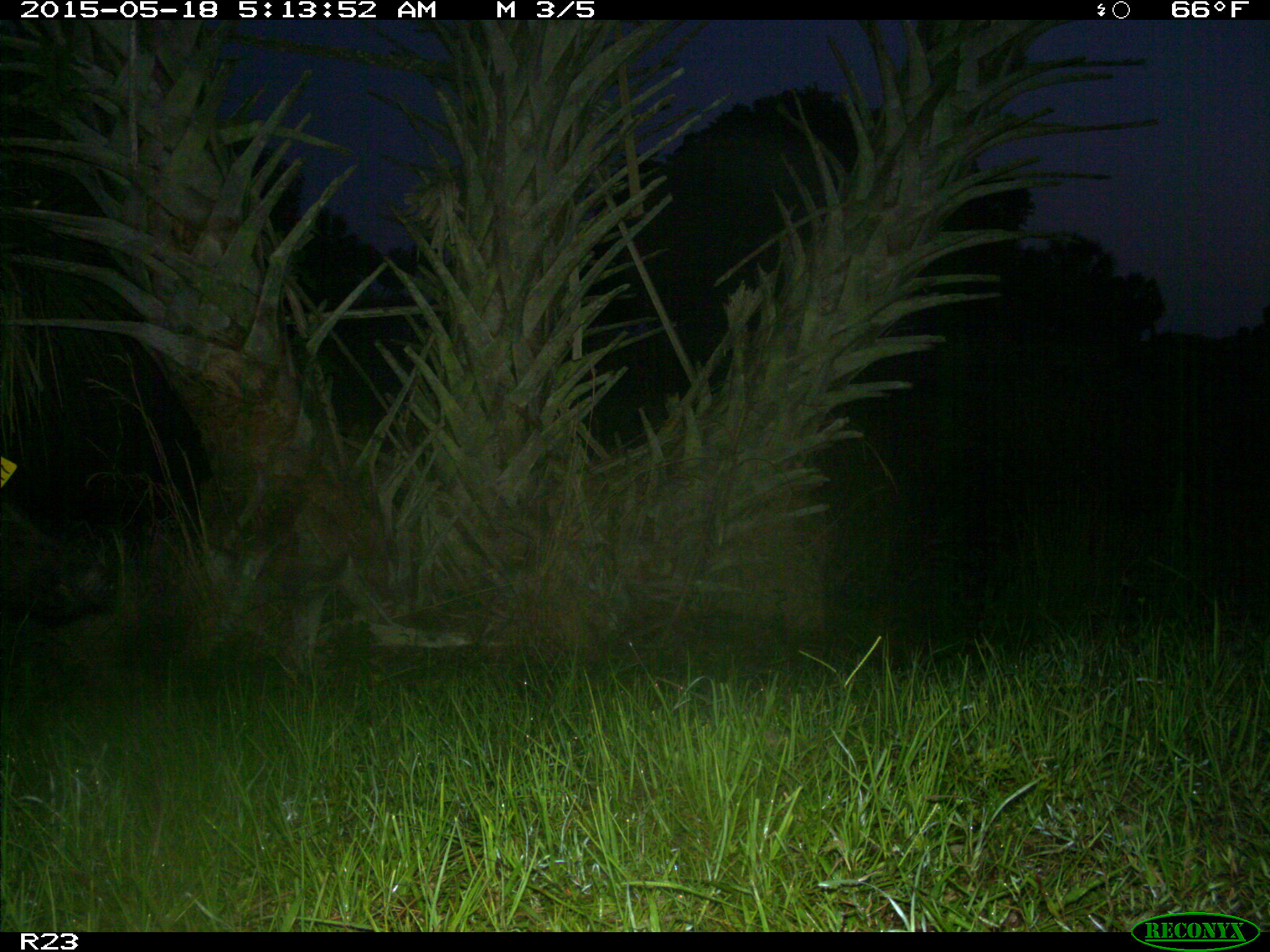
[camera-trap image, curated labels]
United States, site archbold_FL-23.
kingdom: Animalia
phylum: Chordata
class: Mammalia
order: Artiodactyla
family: Bovidae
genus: Bos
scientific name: Bos taurus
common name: domestic cow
Bos taurus (domestic cow).